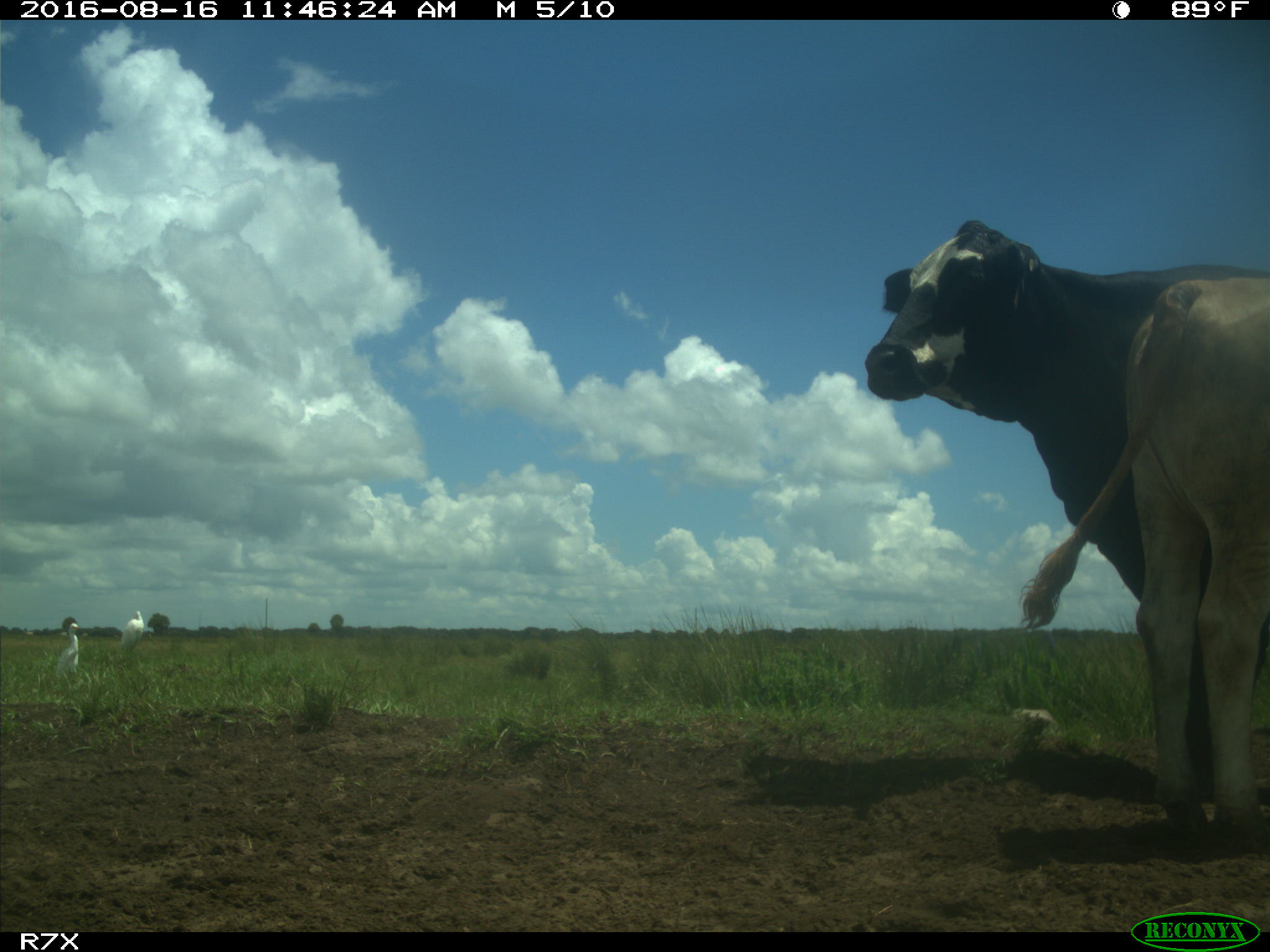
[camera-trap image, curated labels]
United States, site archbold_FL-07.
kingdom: Animalia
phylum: Chordata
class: Mammalia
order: Artiodactyla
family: Bovidae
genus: Bos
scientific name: Bos taurus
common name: domestic cow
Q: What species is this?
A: Bos taurus (domestic cow).